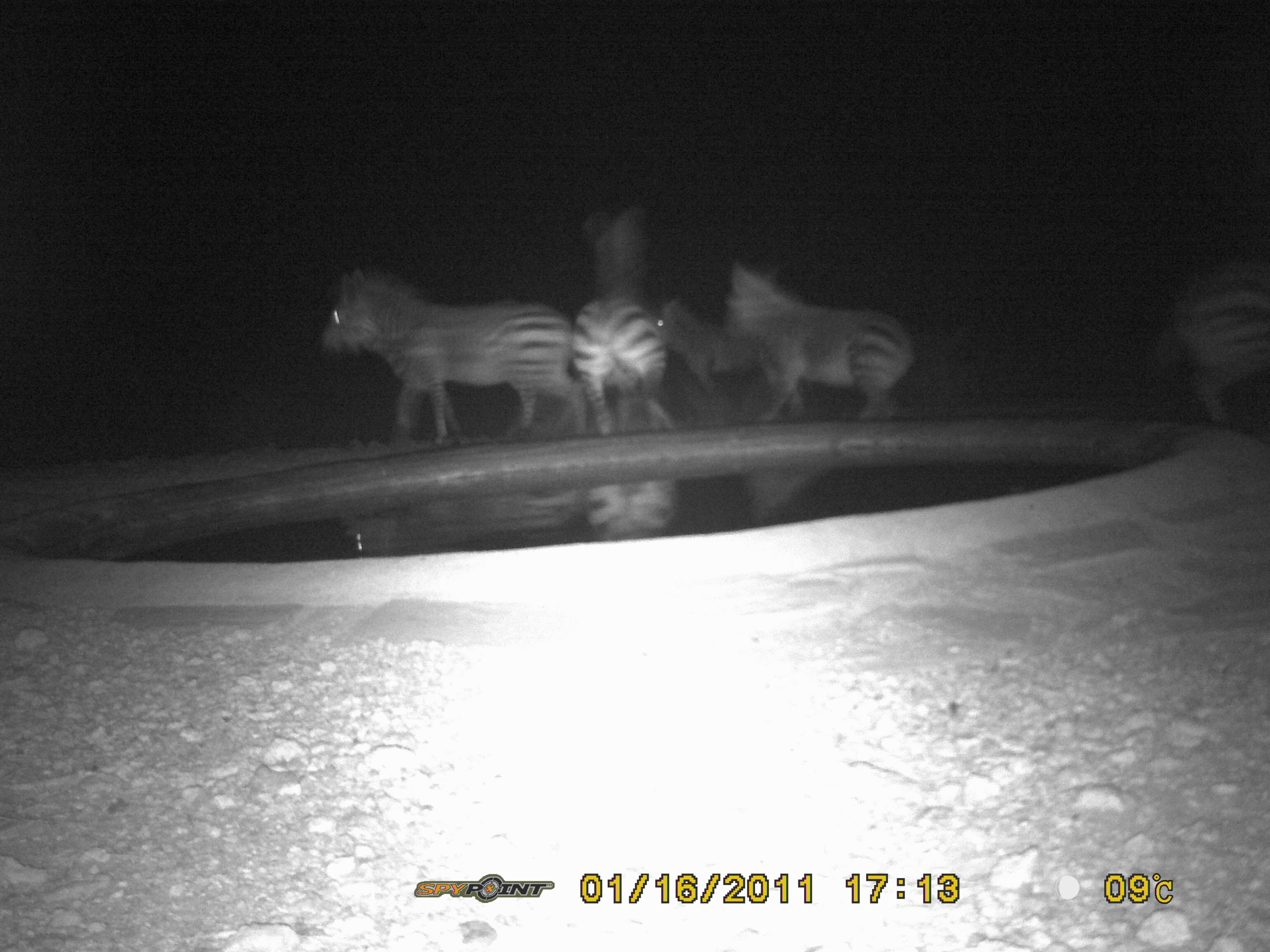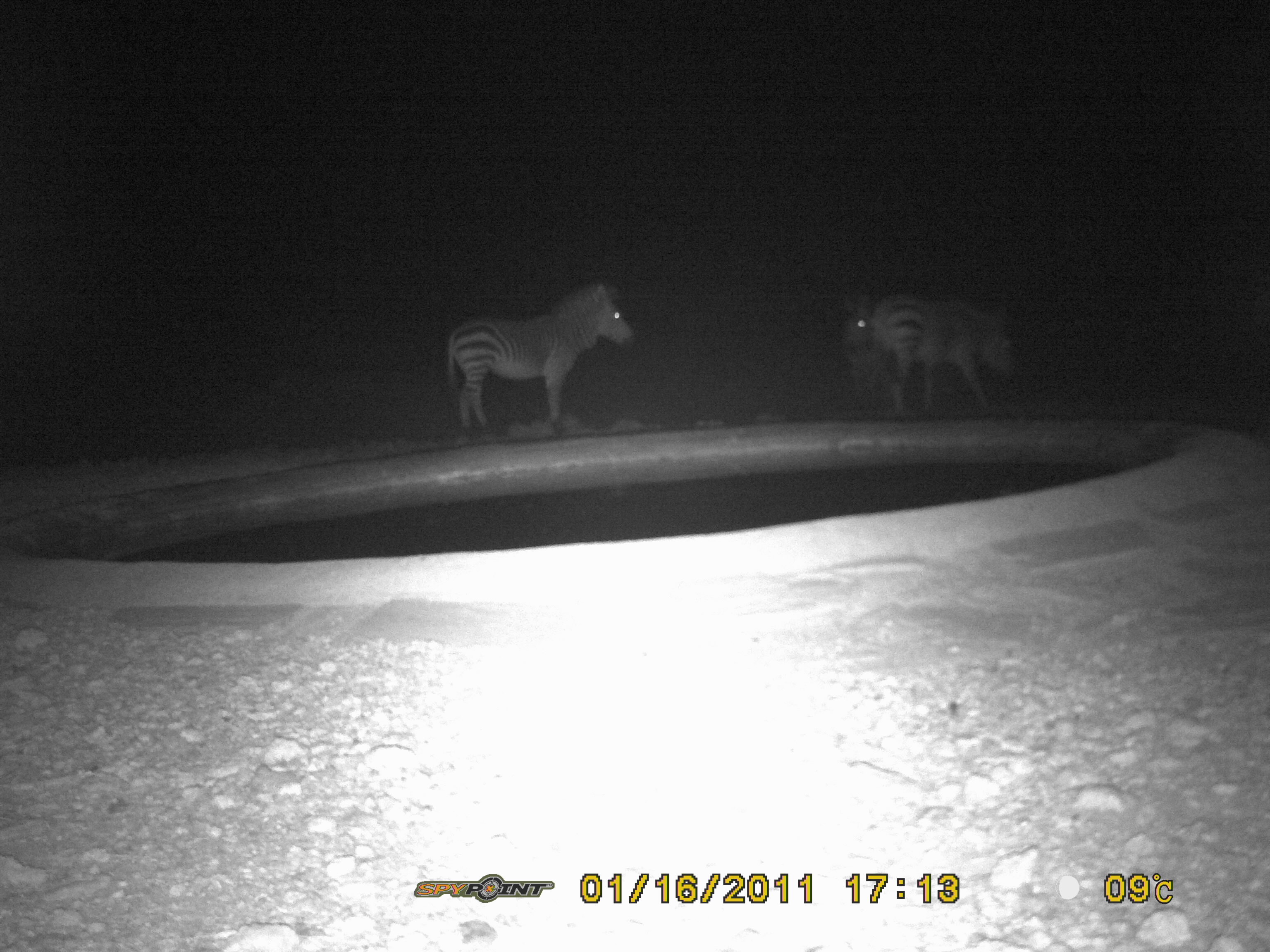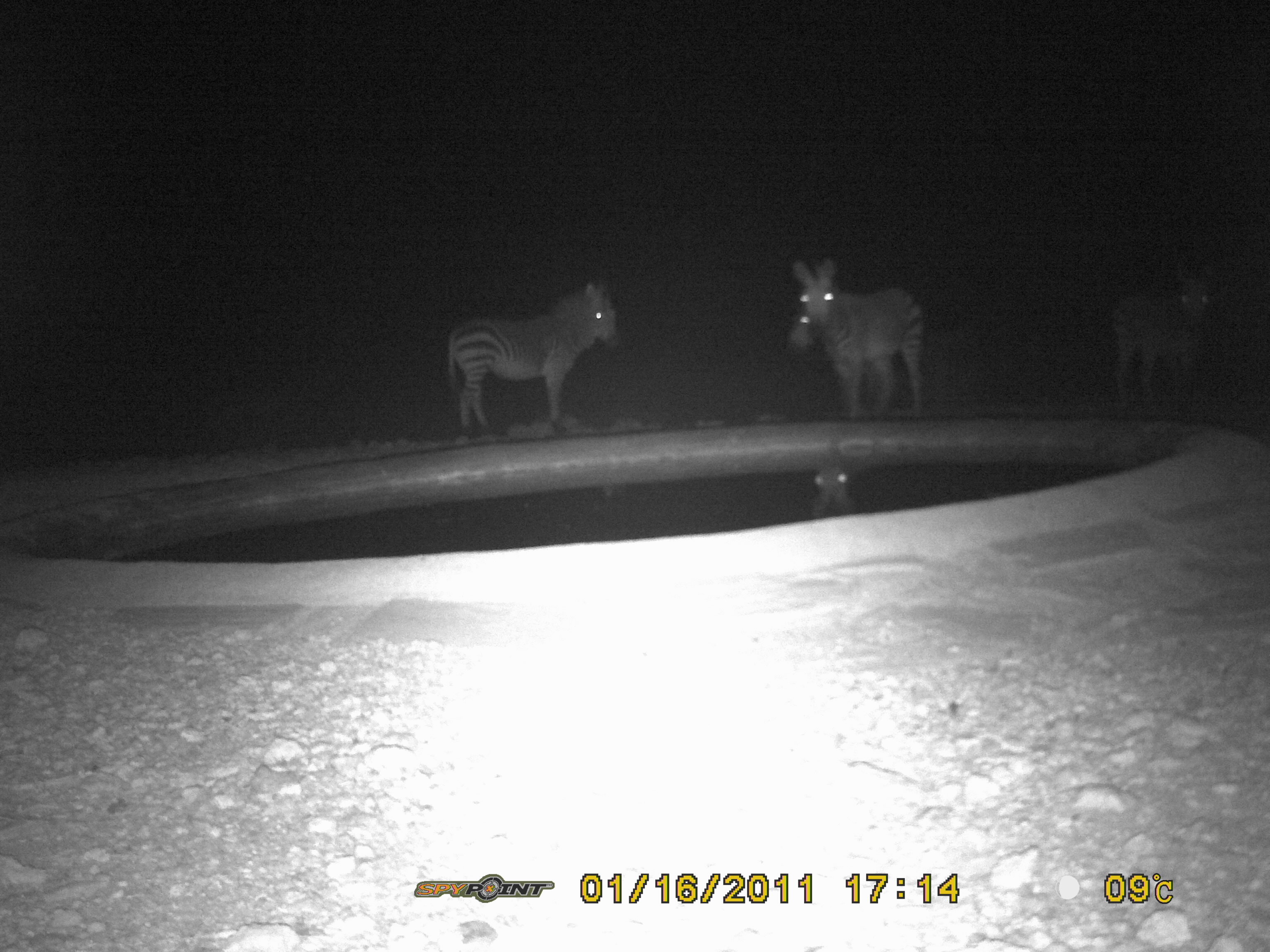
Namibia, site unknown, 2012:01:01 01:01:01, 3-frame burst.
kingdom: Animalia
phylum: Chordata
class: Mammalia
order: Perissodactyla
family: Equidae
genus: Equus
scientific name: Equus zebra hartmannae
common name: hartmann's mountain zebra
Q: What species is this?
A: Equus zebra hartmannae (hartmann's mountain zebra).